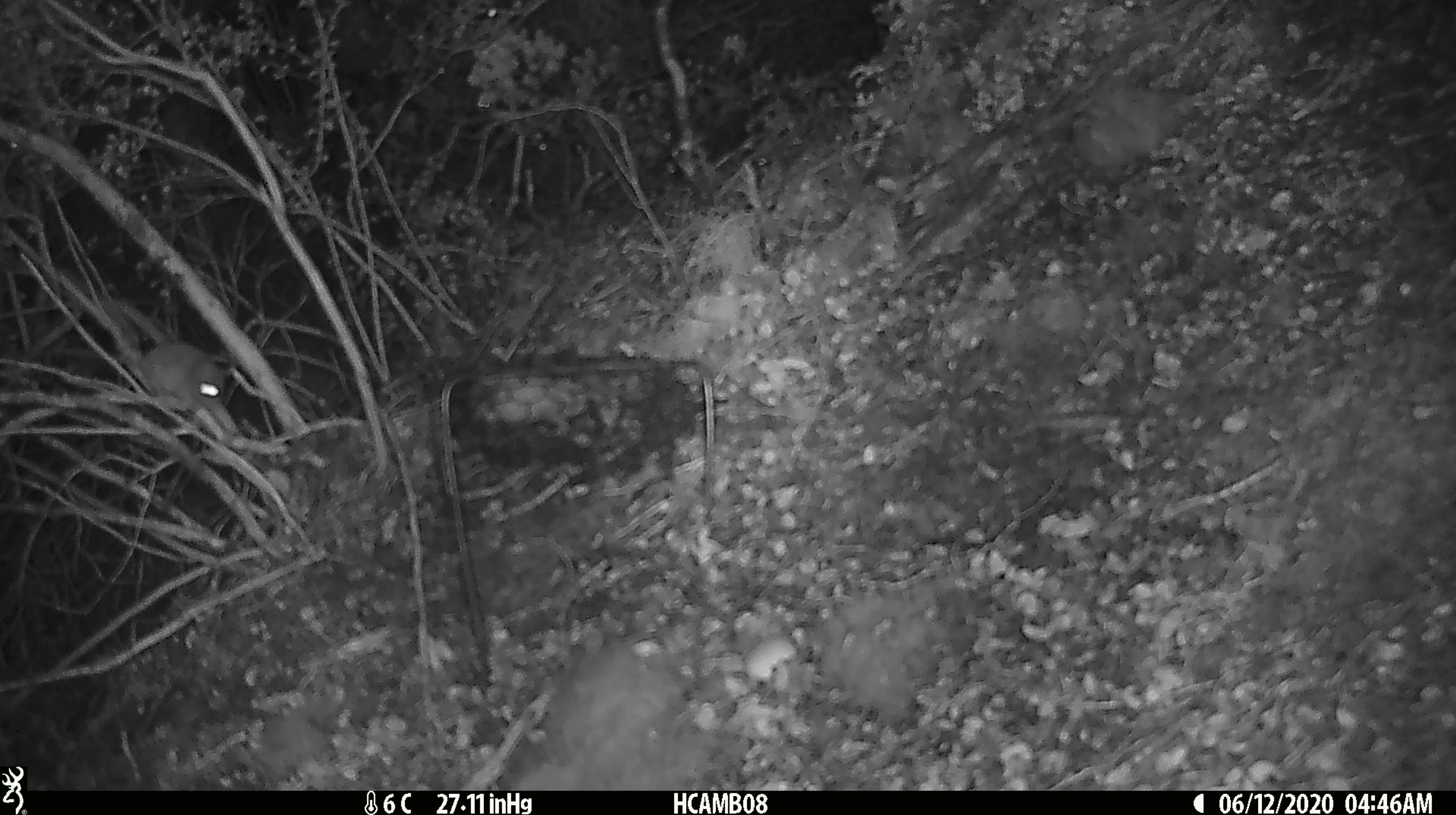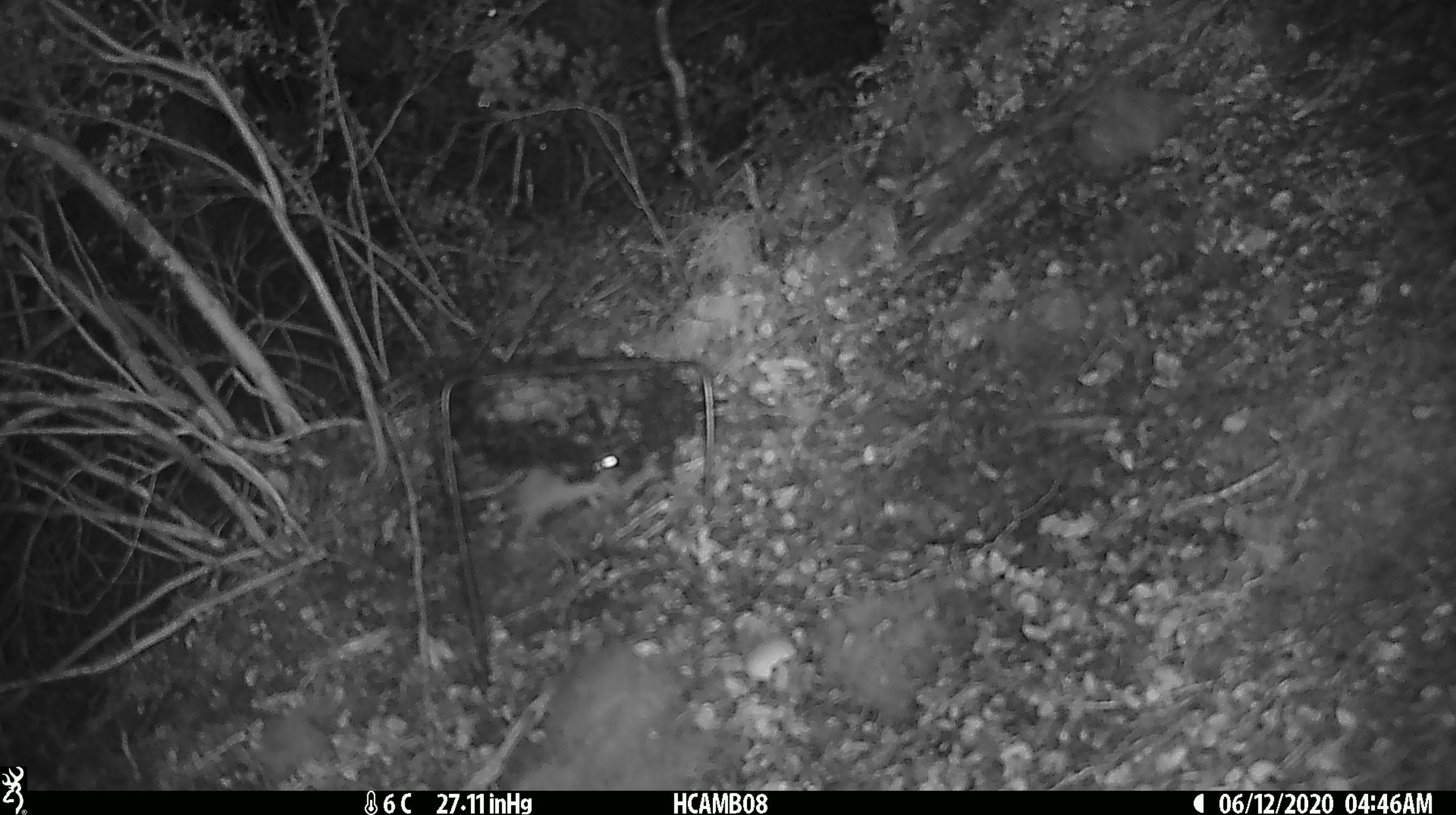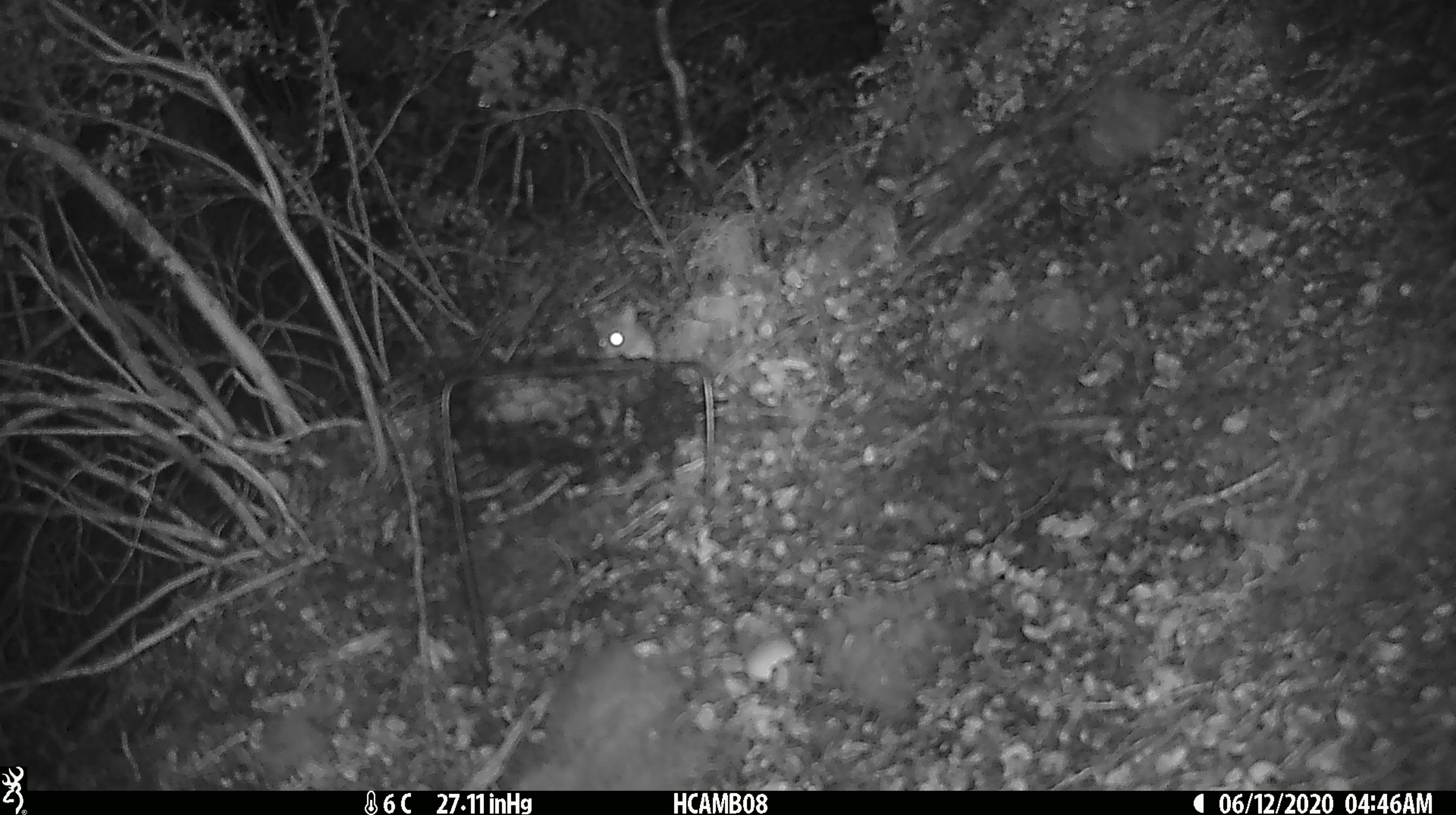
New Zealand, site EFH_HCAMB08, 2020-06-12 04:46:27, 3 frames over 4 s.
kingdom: Animalia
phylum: Chordata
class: Mammalia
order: Rodentia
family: Muridae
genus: Mus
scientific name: Mus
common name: mouse